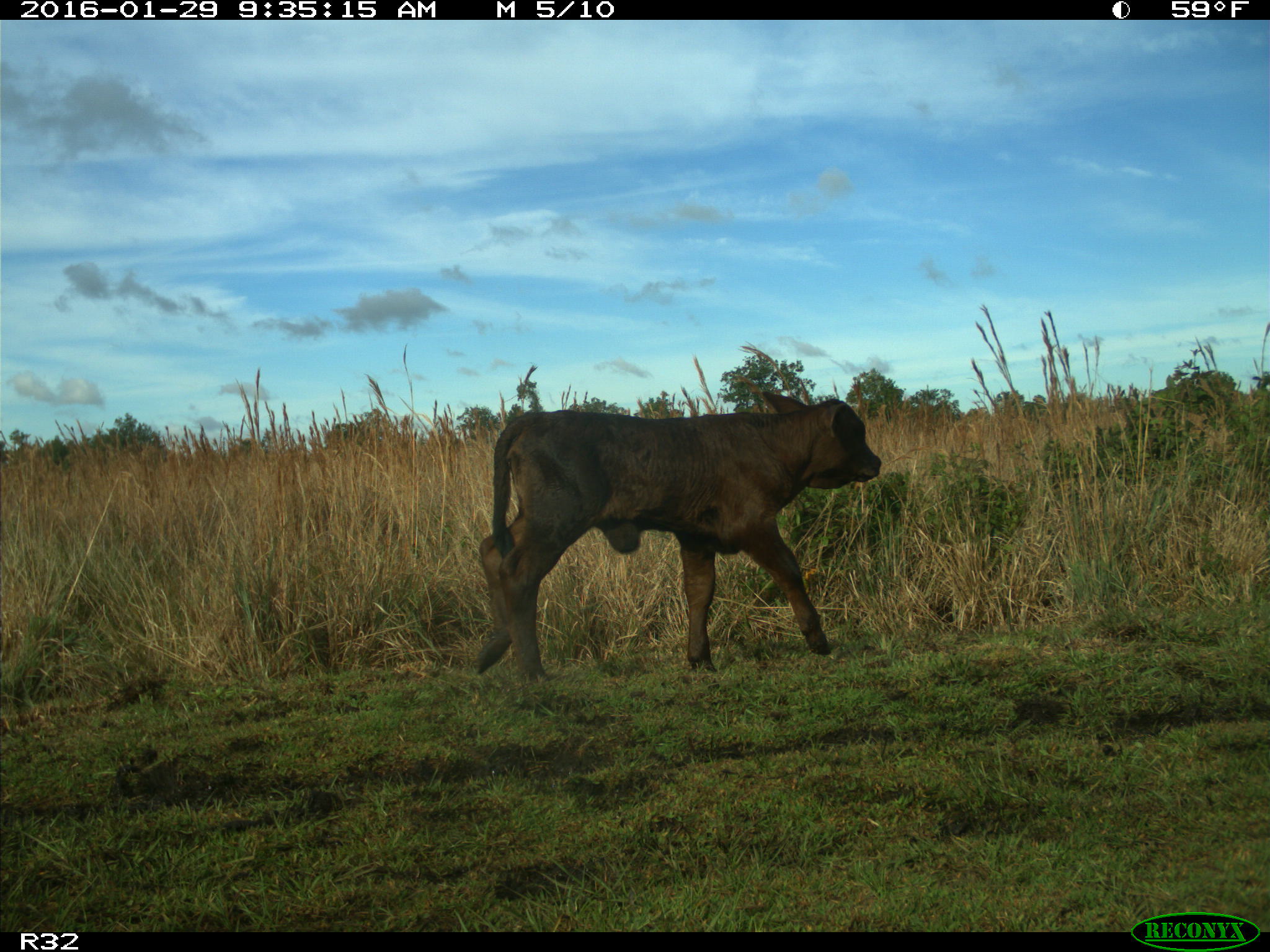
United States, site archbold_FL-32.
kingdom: Animalia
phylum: Chordata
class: Mammalia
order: Artiodactyla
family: Bovidae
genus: Bos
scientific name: Bos taurus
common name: domestic cow